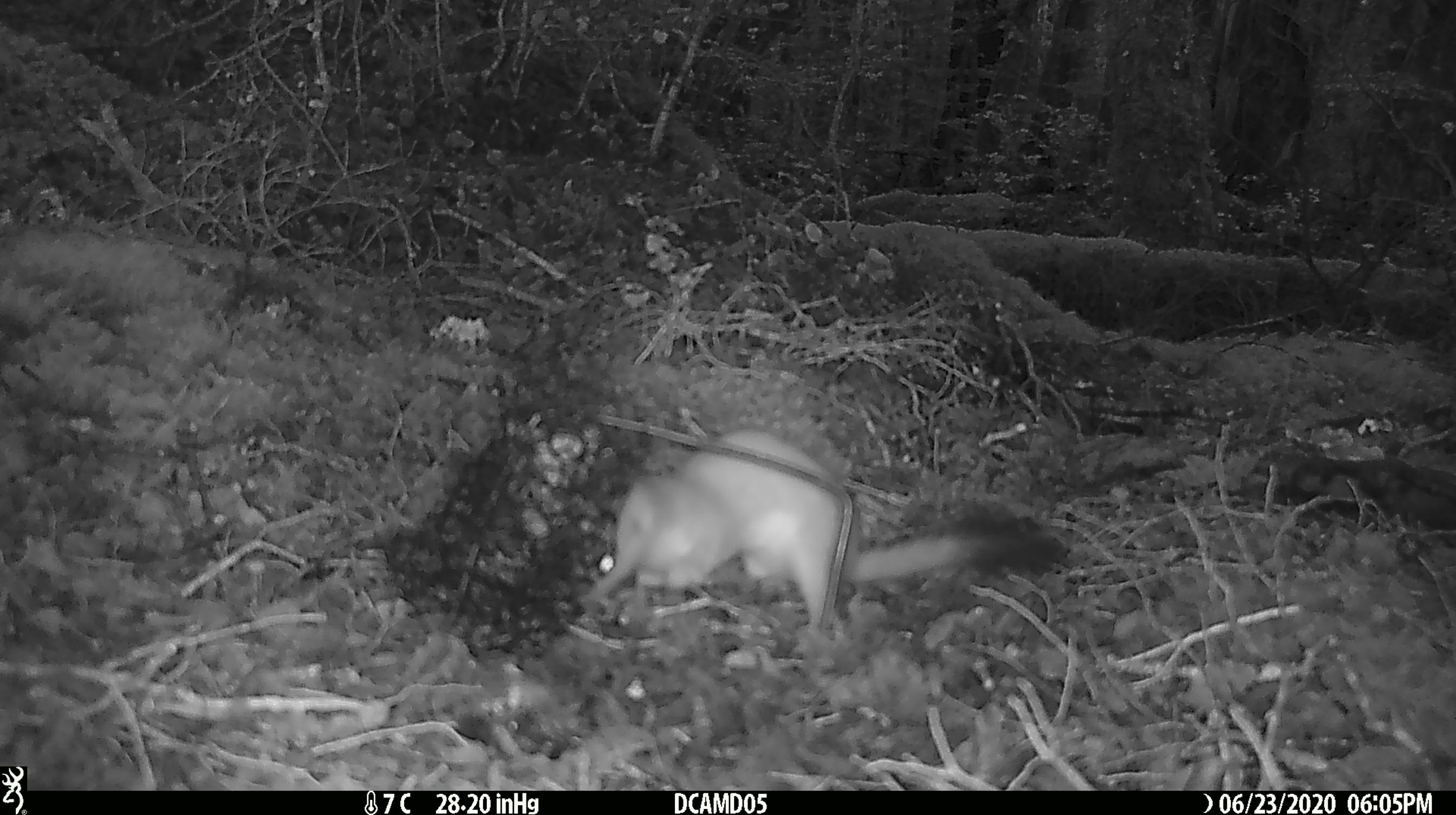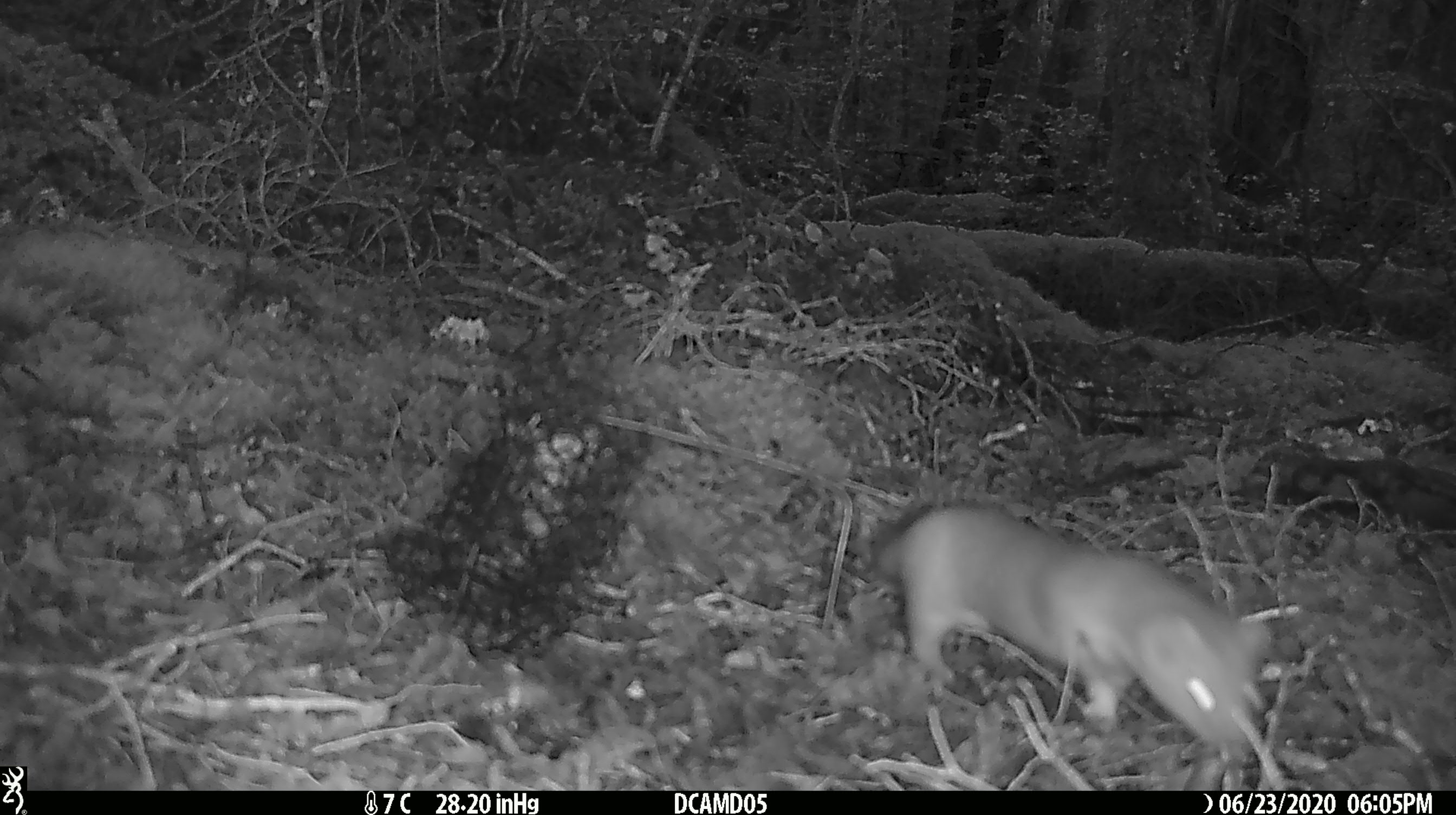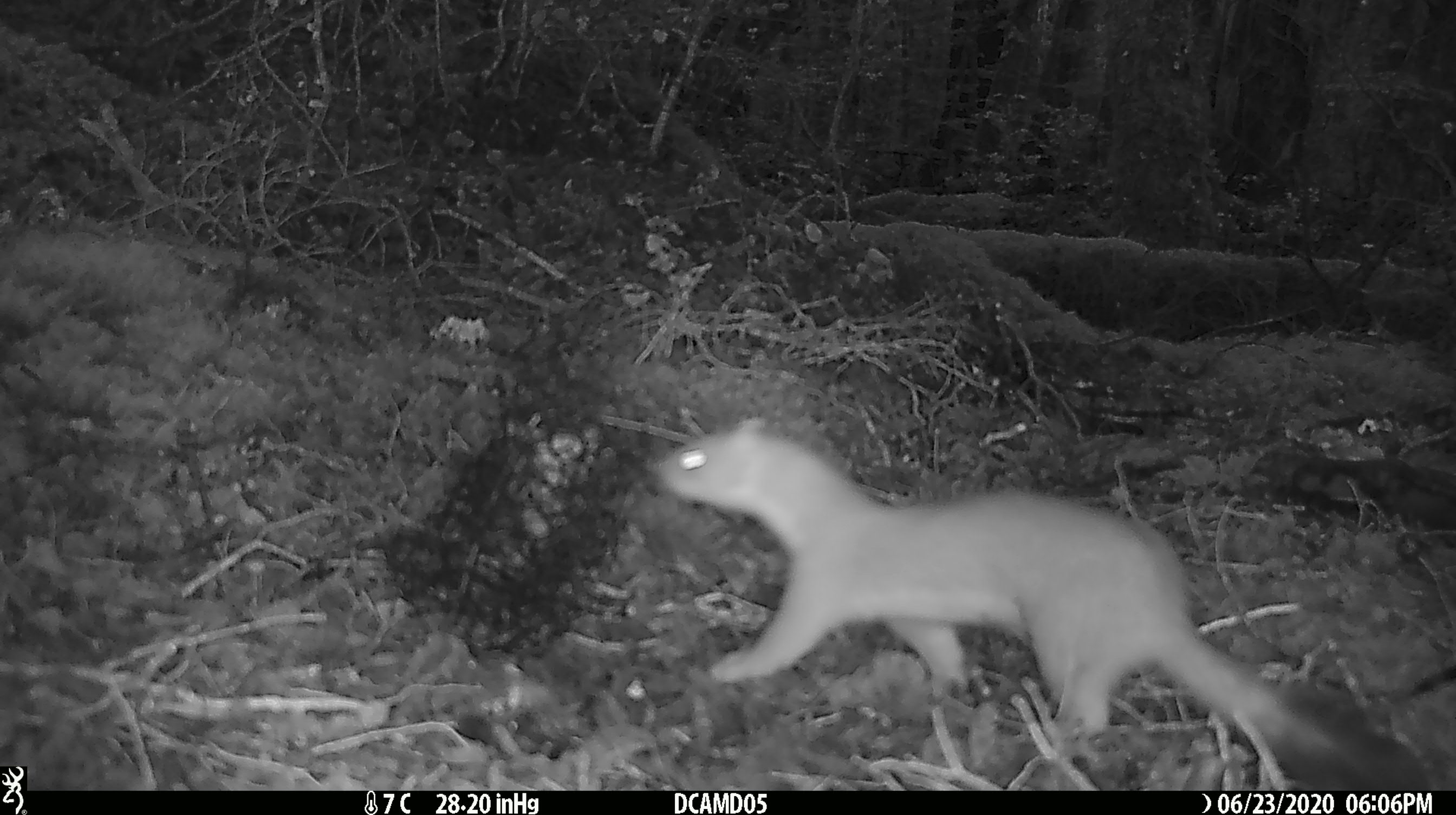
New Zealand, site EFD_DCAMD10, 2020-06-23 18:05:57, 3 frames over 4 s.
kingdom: Animalia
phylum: Chordata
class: Mammalia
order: Carnivora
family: Mustelidae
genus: Mustela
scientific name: Mustela erminea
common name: stoat